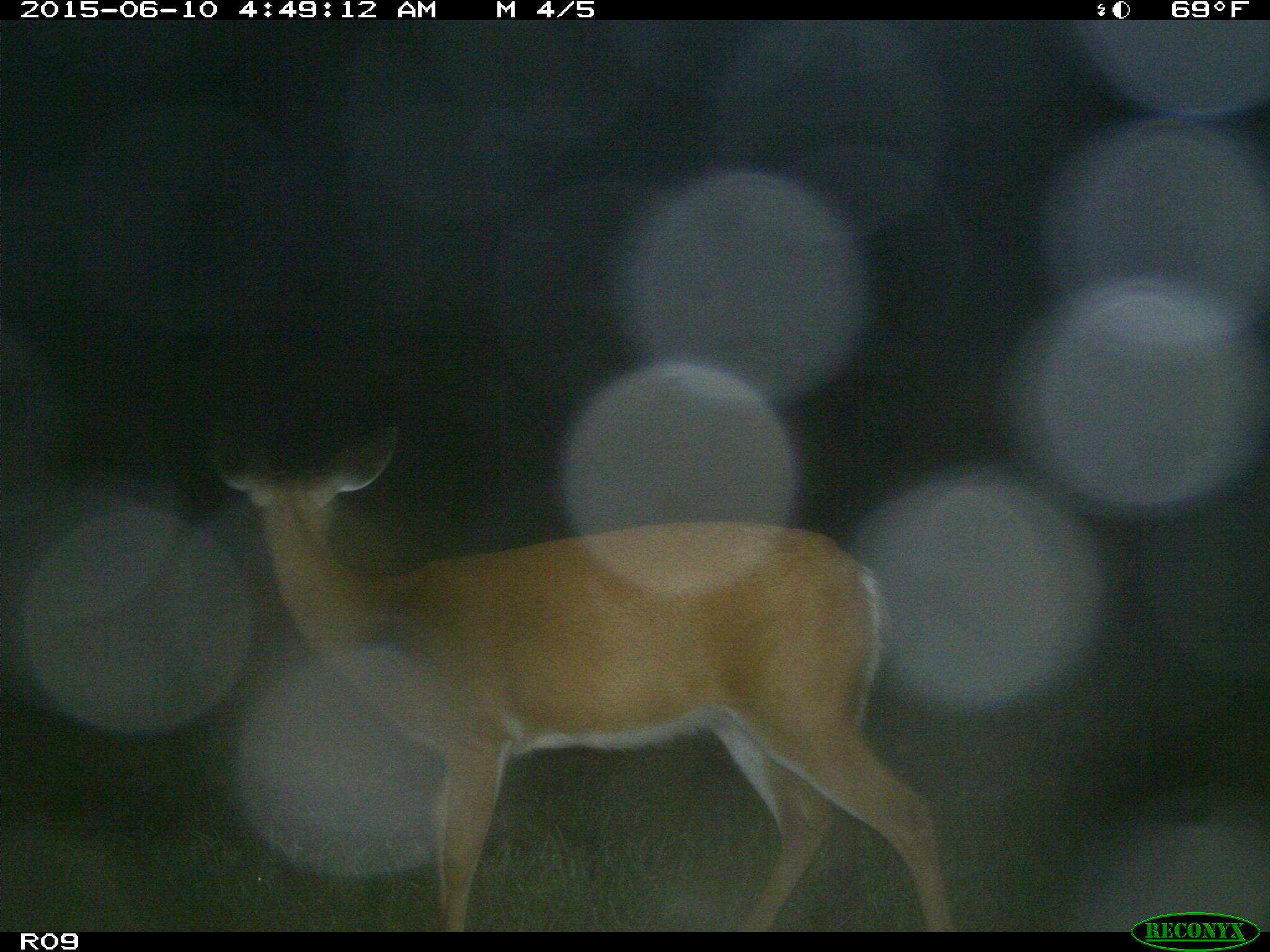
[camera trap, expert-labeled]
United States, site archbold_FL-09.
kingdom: Animalia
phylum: Chordata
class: Mammalia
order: Artiodactyla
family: Cervidae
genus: Odocoileus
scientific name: Odocoileus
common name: deer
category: unidentified deer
Unidentified deer (deer) (Odocoileus).